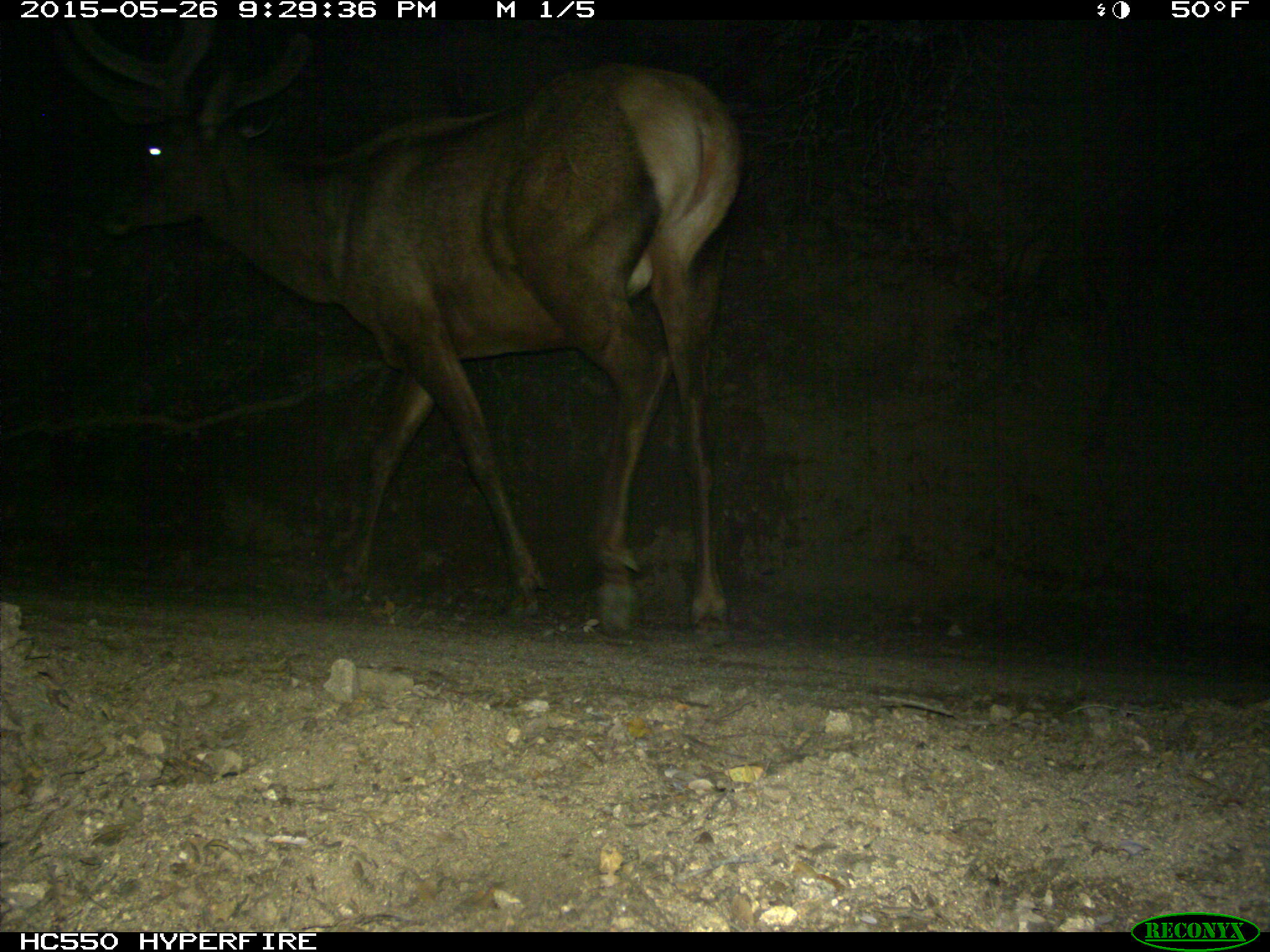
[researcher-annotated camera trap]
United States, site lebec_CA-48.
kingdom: Animalia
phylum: Chordata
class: Mammalia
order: Artiodactyla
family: Cervidae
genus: Cervus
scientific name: Cervus canadensis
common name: elk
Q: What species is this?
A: Cervus canadensis (elk).